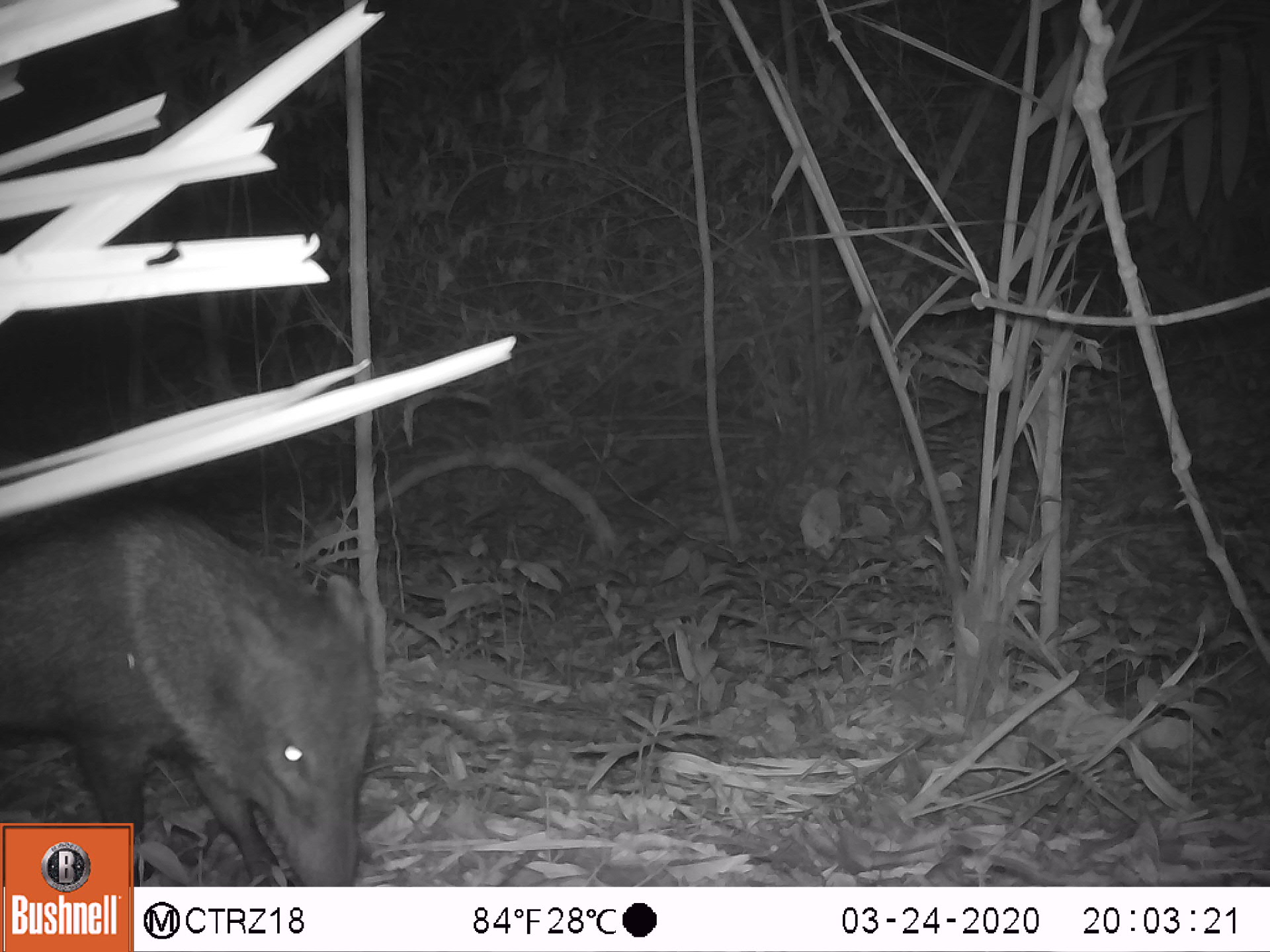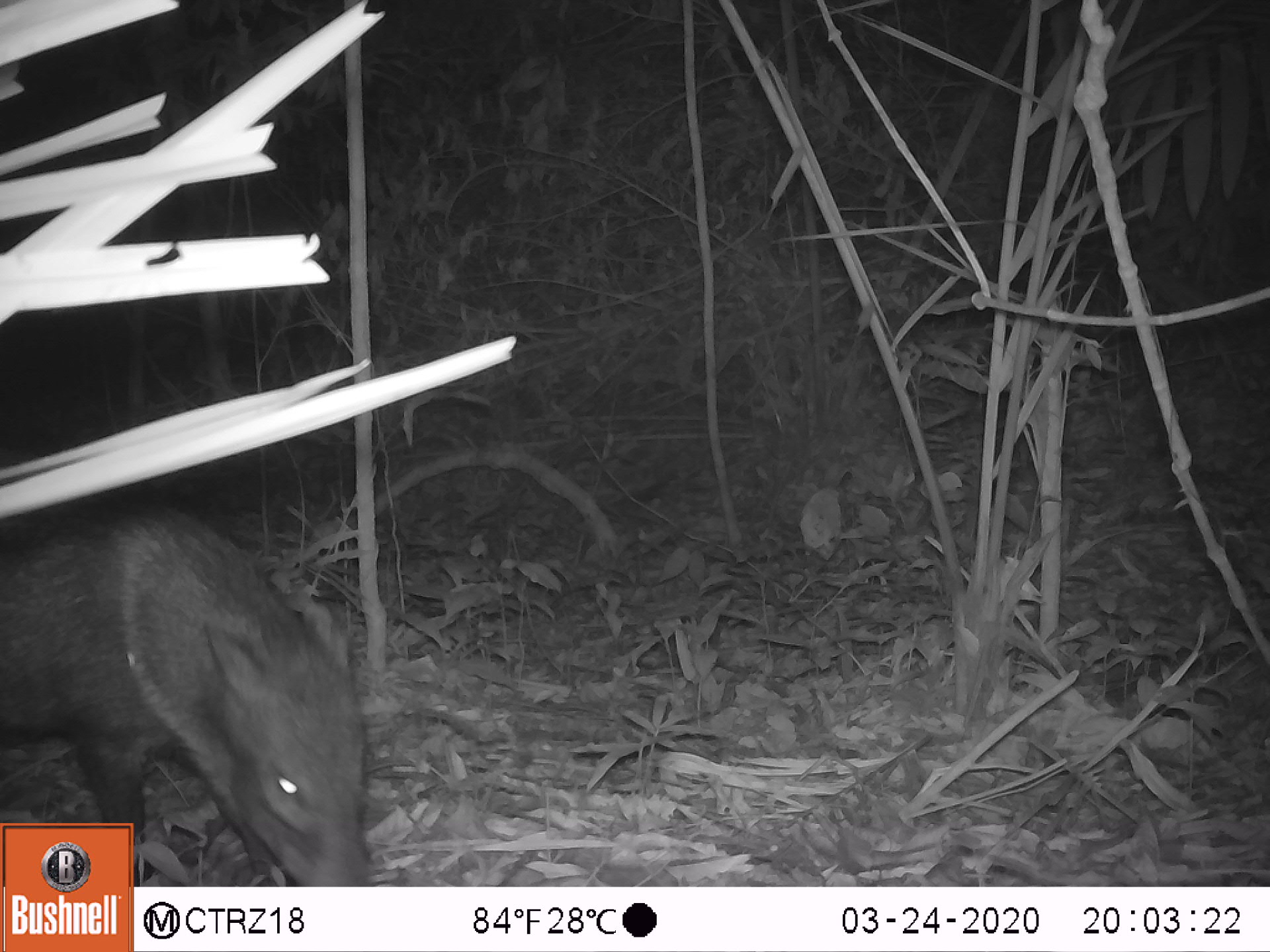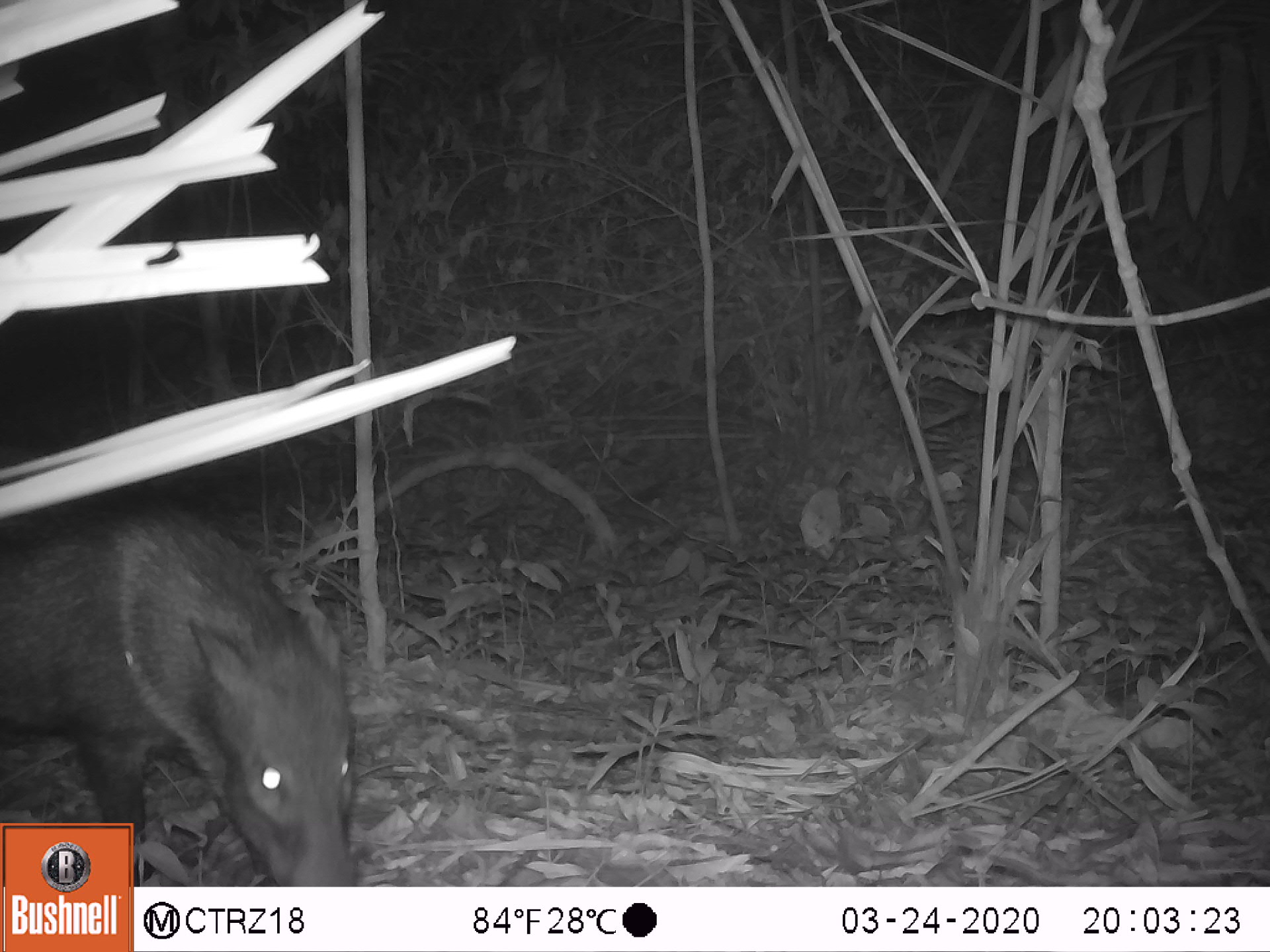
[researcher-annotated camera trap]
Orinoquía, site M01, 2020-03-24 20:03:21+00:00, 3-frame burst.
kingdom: Animalia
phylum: Chordata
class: Mammalia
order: Artiodactyla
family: Tayassuidae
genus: Pecari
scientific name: Pecari tajacu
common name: collared peccary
Collared peccary (Pecari tajacu).